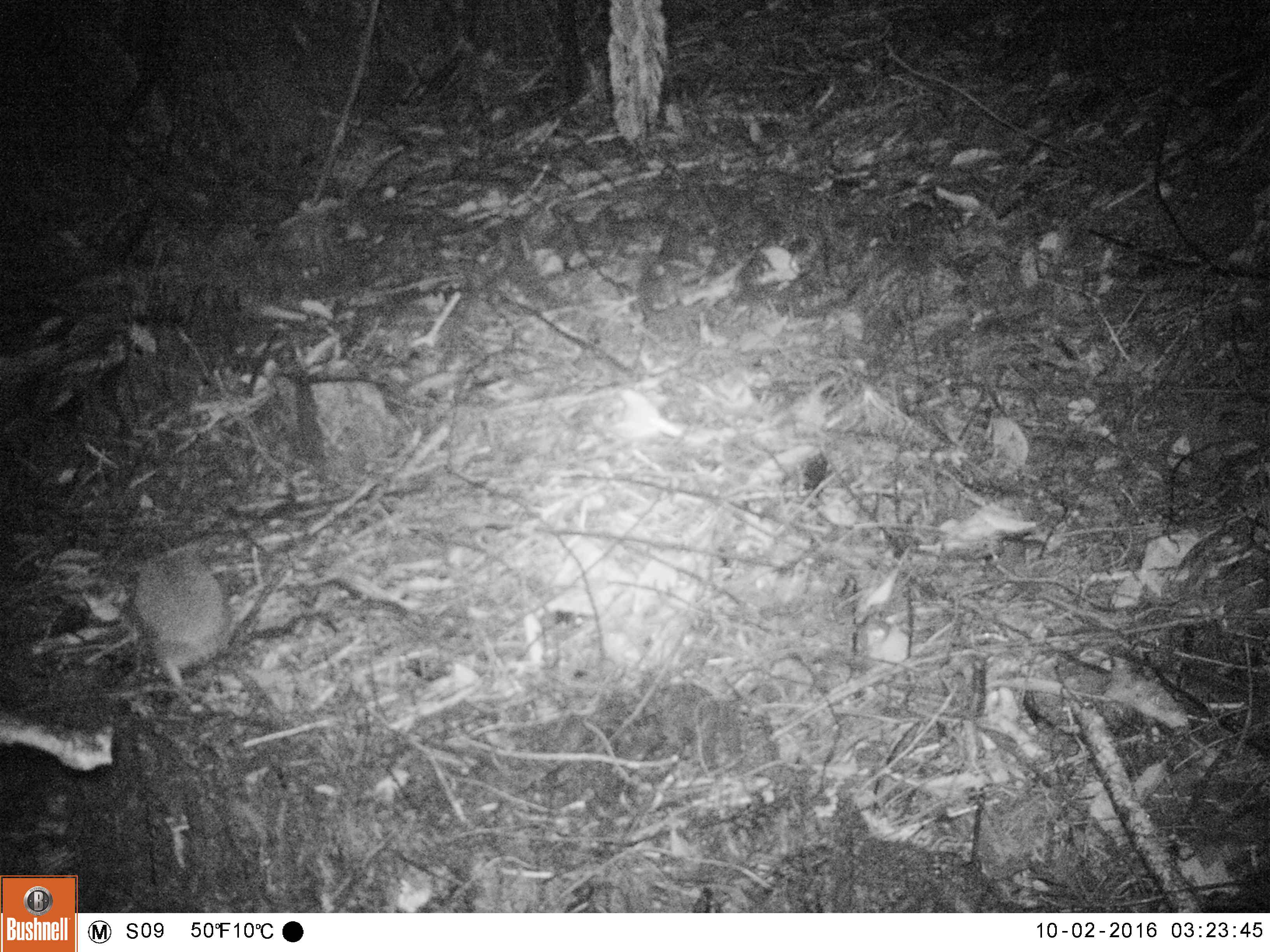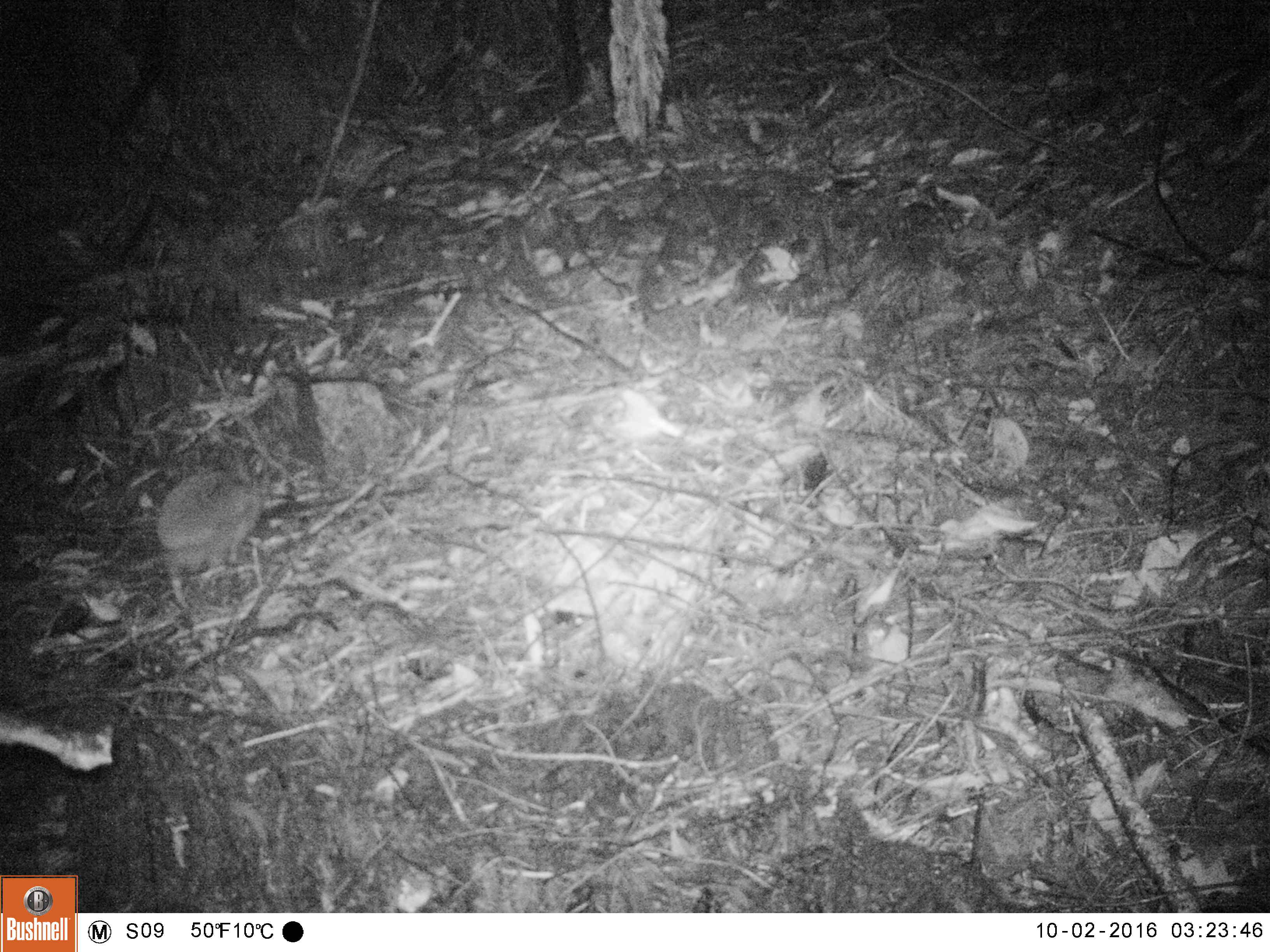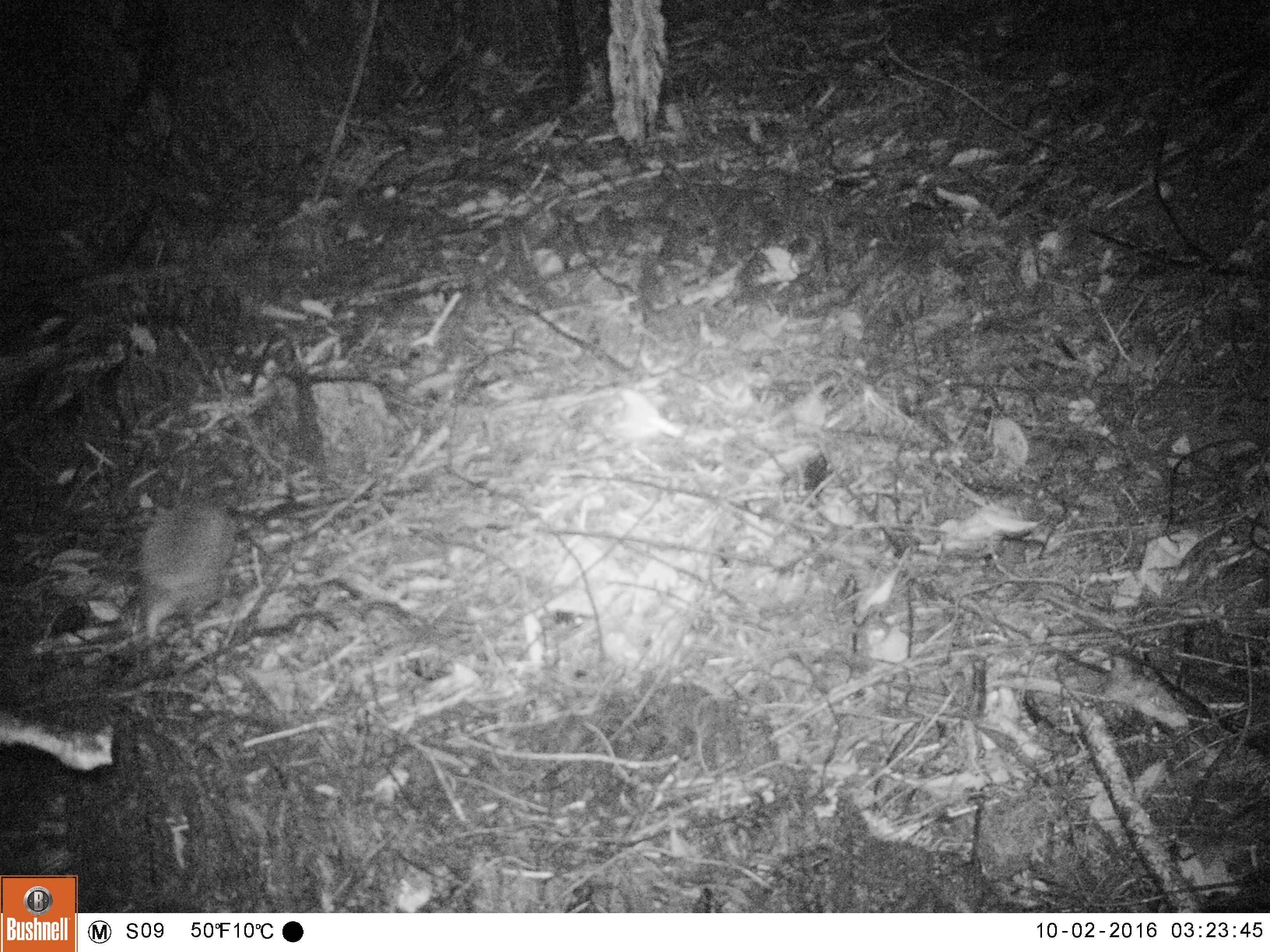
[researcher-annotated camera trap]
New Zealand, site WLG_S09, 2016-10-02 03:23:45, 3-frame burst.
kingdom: Animalia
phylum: Chordata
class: Mammalia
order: Eulipotyphla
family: Erinaceidae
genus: Erinaceus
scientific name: Erinaceus europaeus europaeus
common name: european hedgehog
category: hedgehog